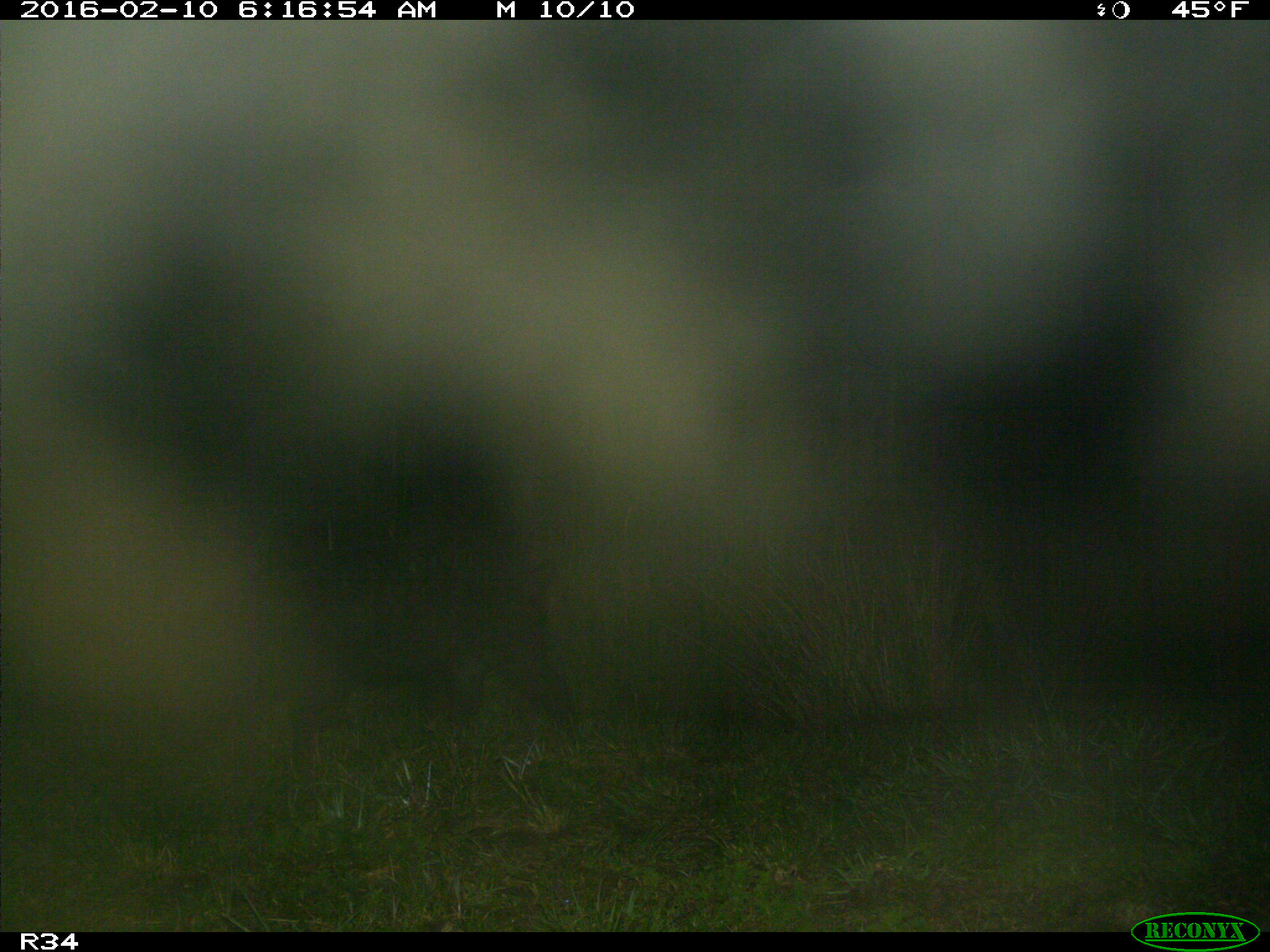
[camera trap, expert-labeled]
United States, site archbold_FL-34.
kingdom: Animalia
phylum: Chordata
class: Mammalia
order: Artiodactyla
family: Suidae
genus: Sus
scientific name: Sus scrofa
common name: wild boar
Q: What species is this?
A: Sus scrofa (wild boar).